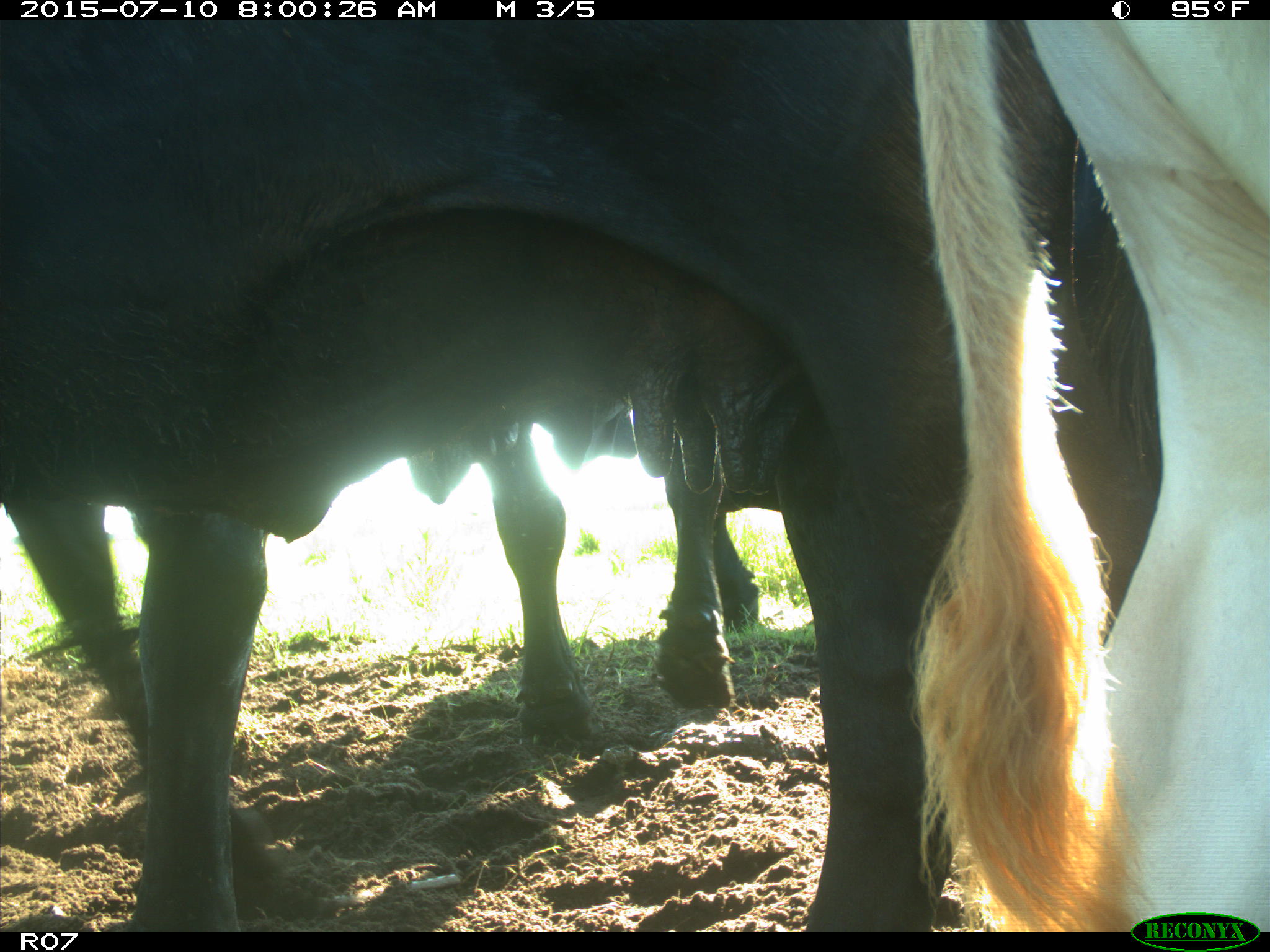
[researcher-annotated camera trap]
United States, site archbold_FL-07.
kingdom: Animalia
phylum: Chordata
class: Mammalia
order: Artiodactyla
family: Bovidae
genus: Bos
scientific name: Bos taurus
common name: domestic cow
Bos taurus (domestic cow).